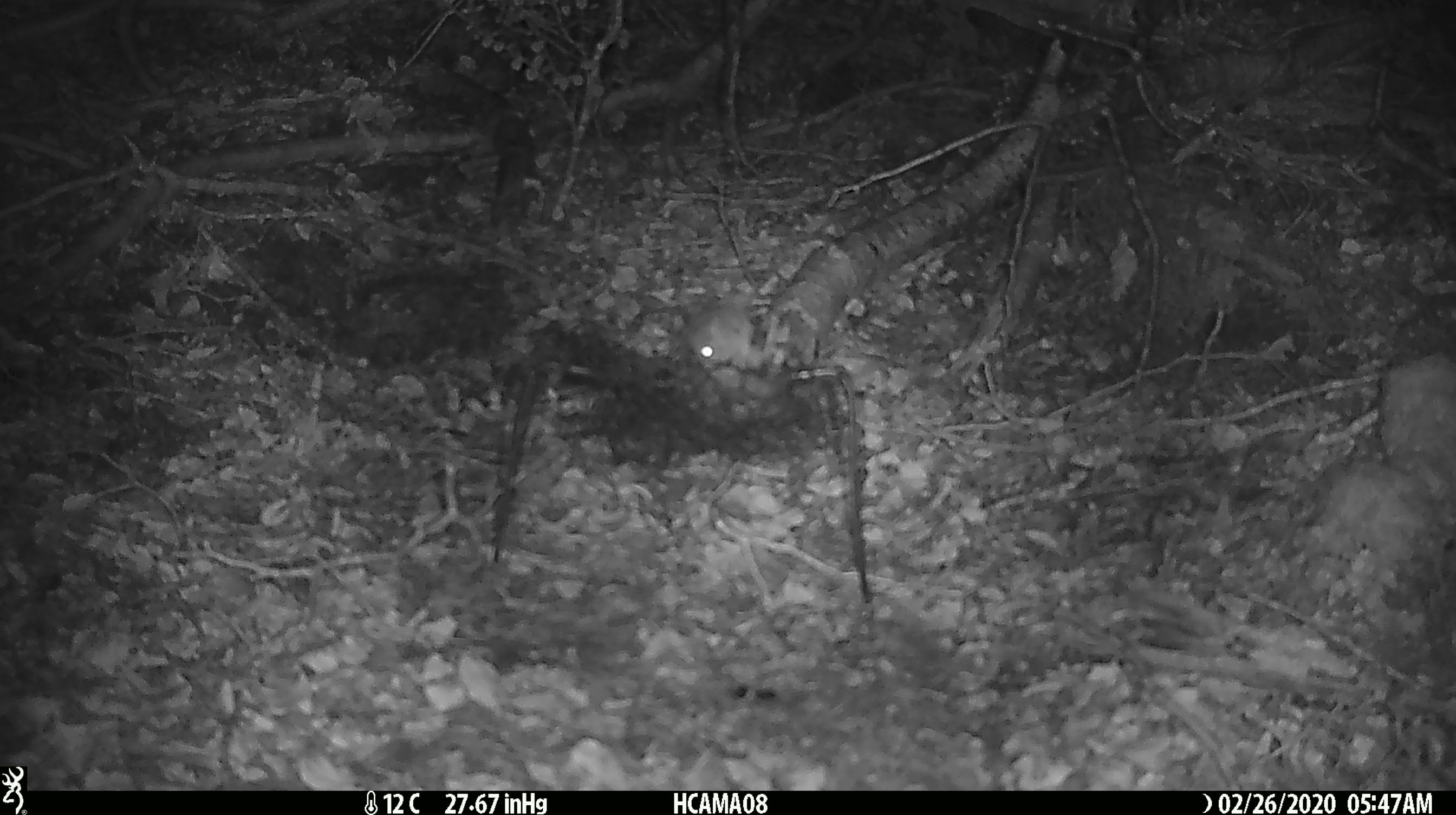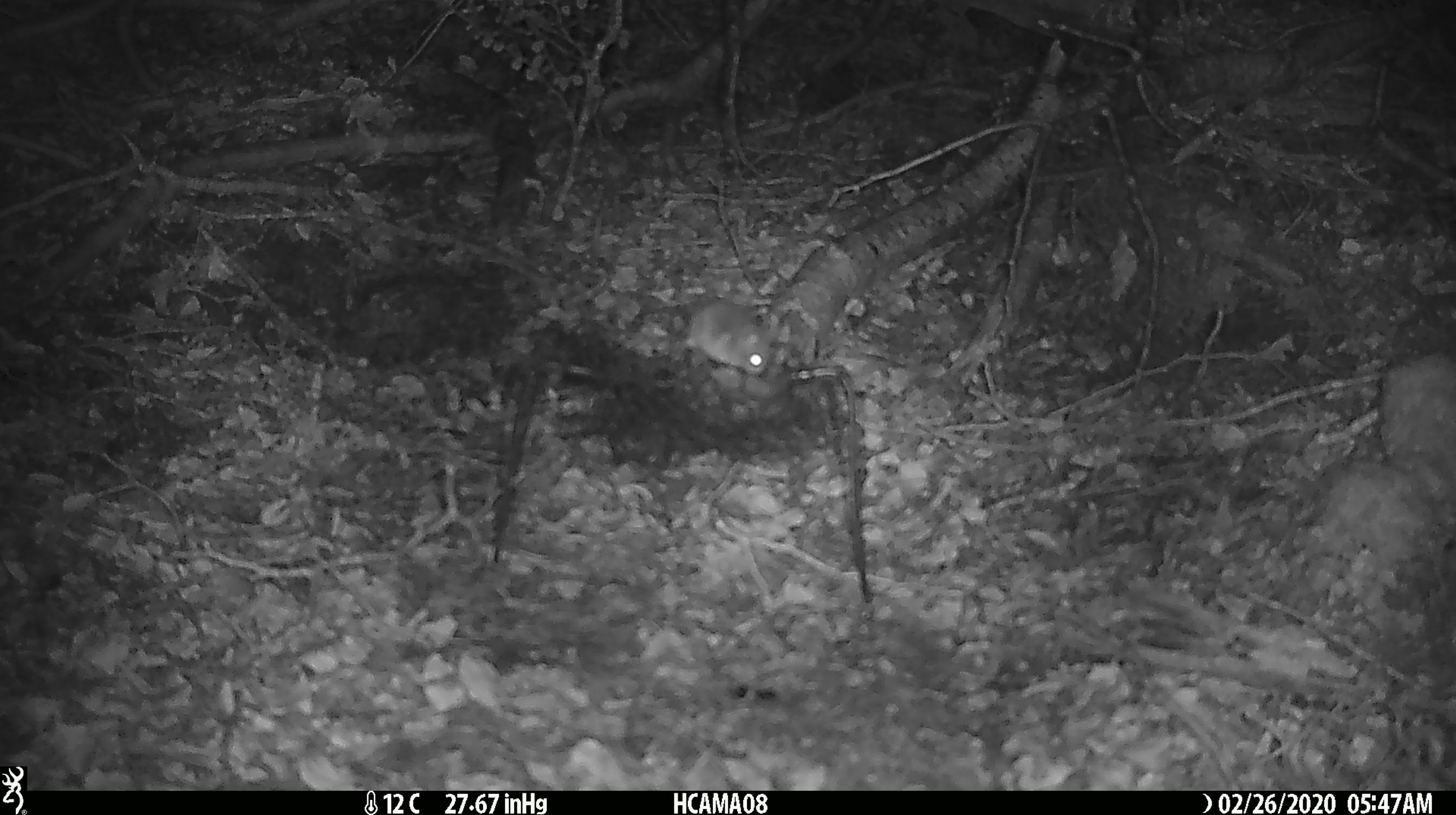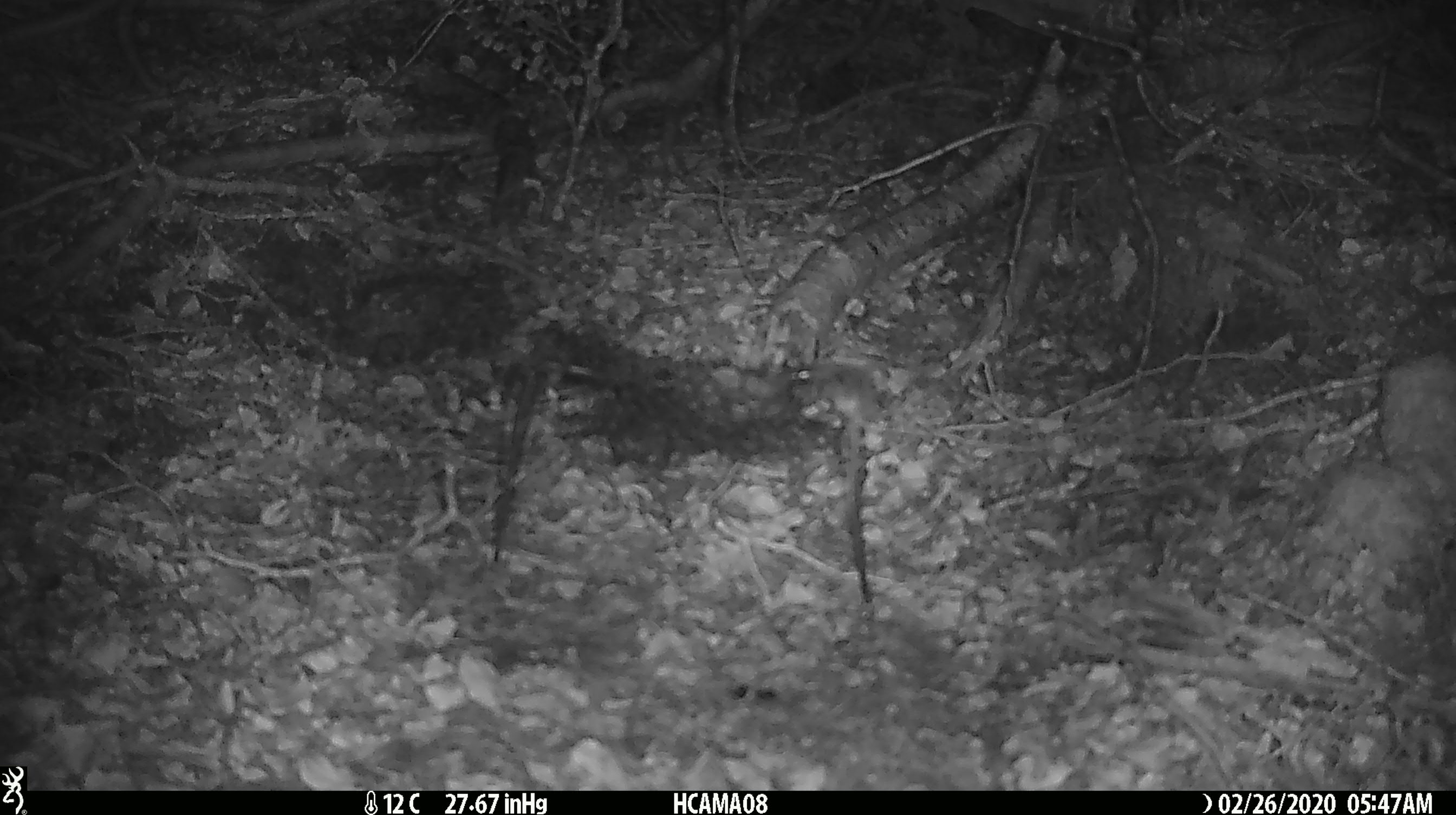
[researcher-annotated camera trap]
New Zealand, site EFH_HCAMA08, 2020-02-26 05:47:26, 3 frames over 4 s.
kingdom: Animalia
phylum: Chordata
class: Mammalia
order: Rodentia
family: Muridae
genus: Mus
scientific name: Mus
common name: mouse